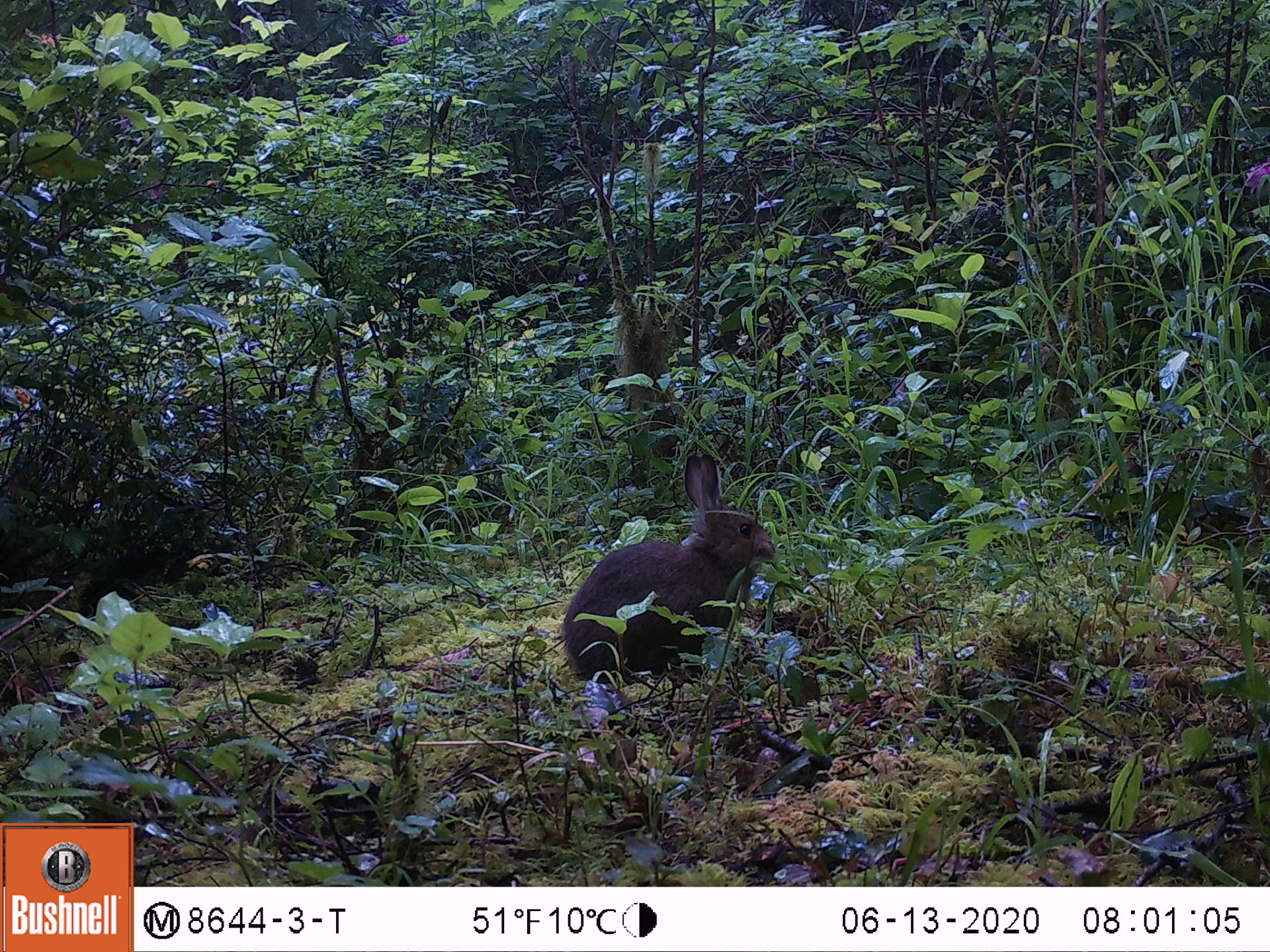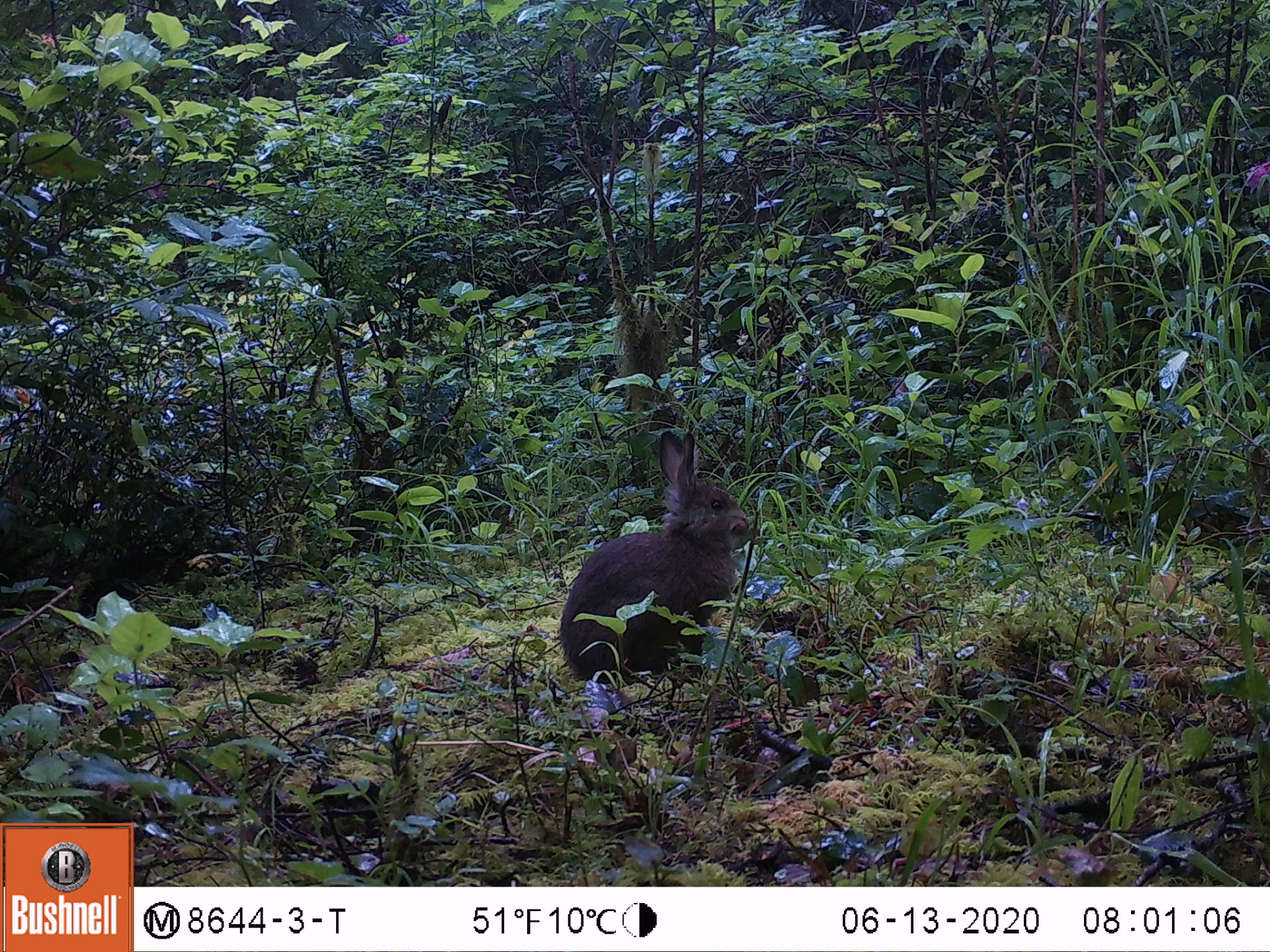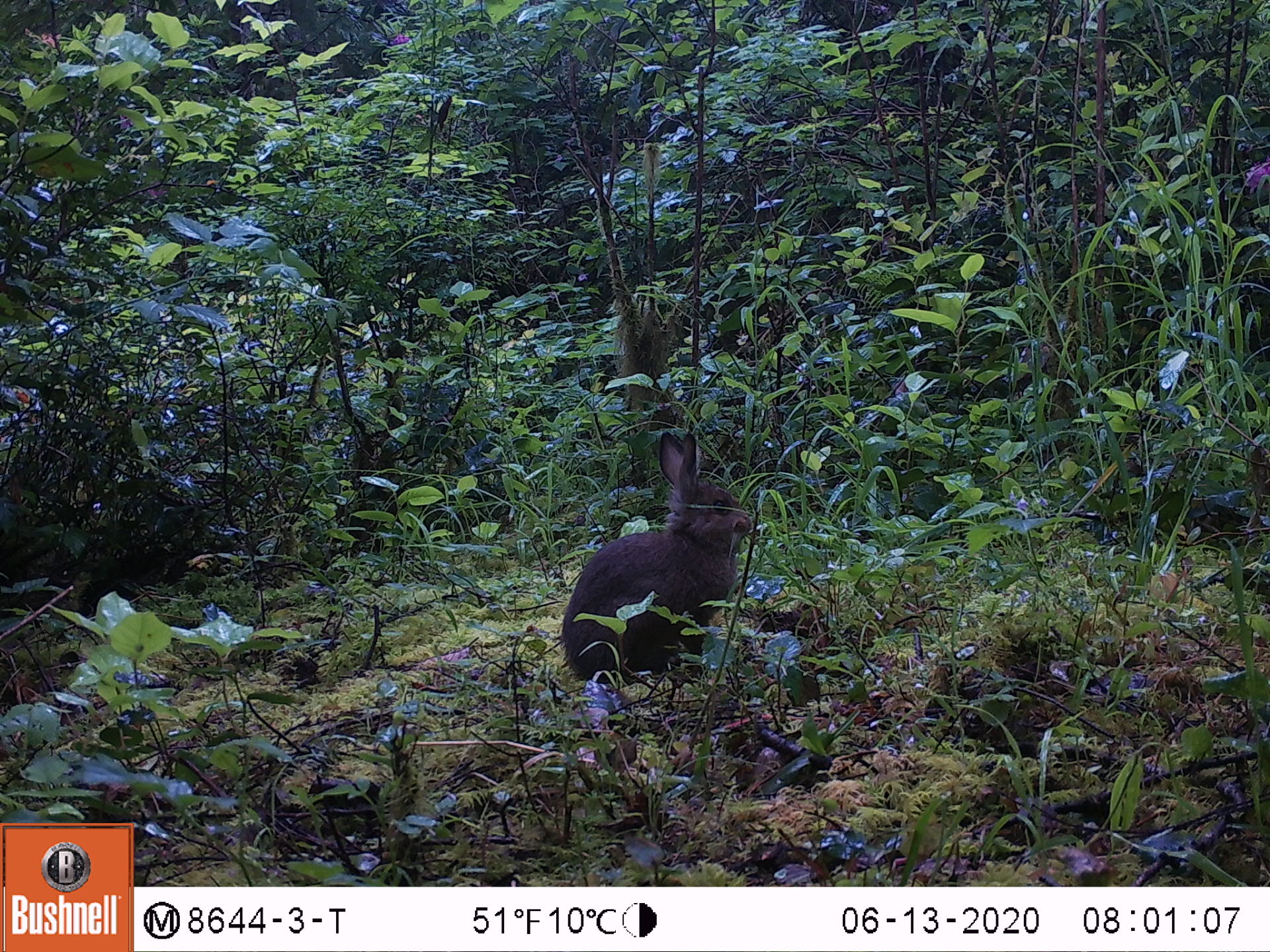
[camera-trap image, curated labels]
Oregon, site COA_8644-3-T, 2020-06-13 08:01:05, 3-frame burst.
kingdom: Animalia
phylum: Chordata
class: Mammalia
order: Lagomorpha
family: Leporidae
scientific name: Leporidae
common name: hares and rabbits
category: leporidae family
Leporidae family (hares and rabbits) (Leporidae).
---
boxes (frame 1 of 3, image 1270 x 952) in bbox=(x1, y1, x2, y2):
leporidae family: bbox=(558, 447, 778, 682)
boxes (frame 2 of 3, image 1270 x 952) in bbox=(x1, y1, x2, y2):
leporidae family: bbox=(556, 421, 766, 690)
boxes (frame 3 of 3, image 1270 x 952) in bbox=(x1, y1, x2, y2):
leporidae family: bbox=(556, 428, 753, 678)